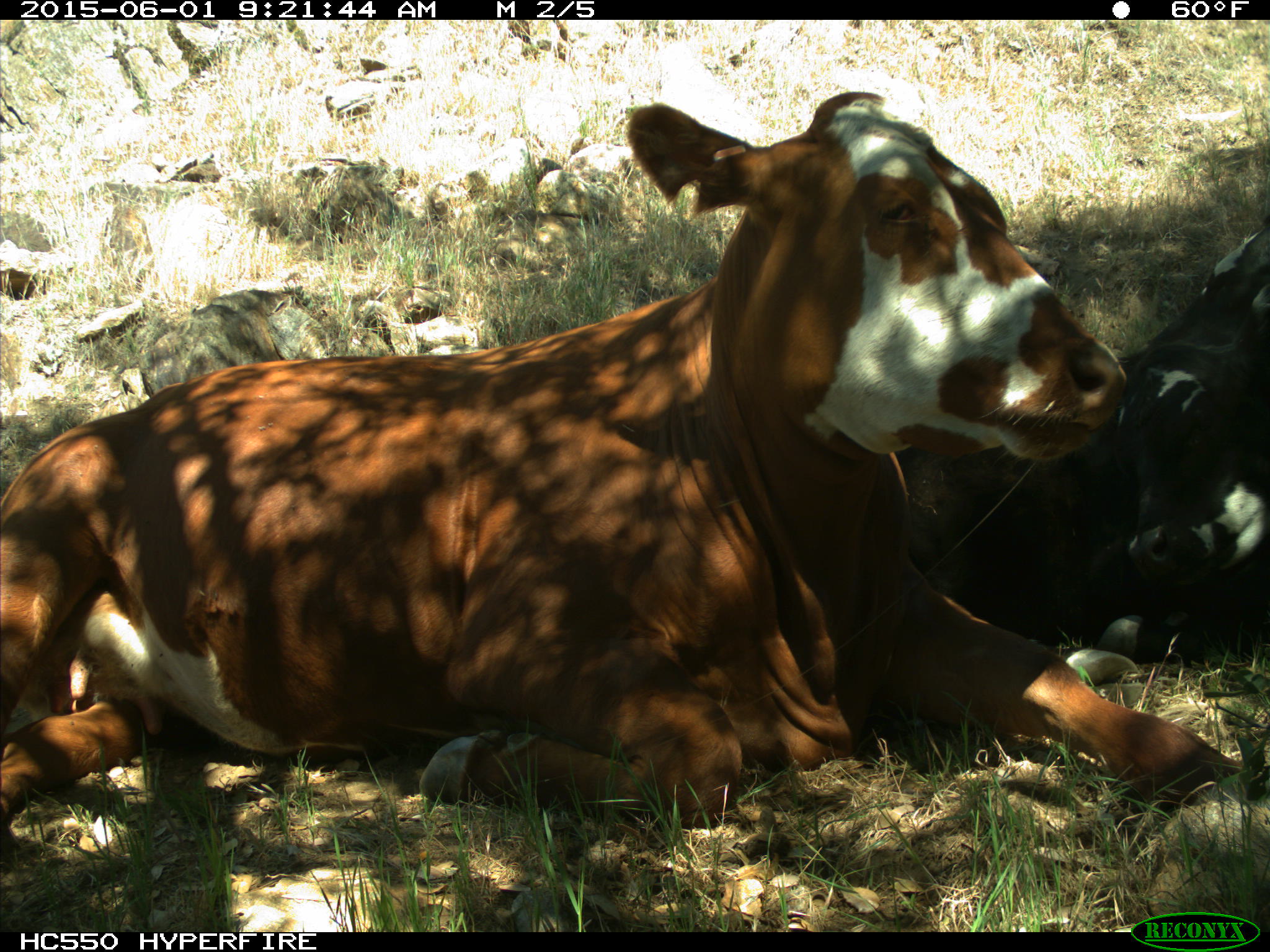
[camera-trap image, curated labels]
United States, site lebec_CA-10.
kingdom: Animalia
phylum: Chordata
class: Mammalia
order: Artiodactyla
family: Bovidae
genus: Bos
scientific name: Bos taurus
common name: domestic cow